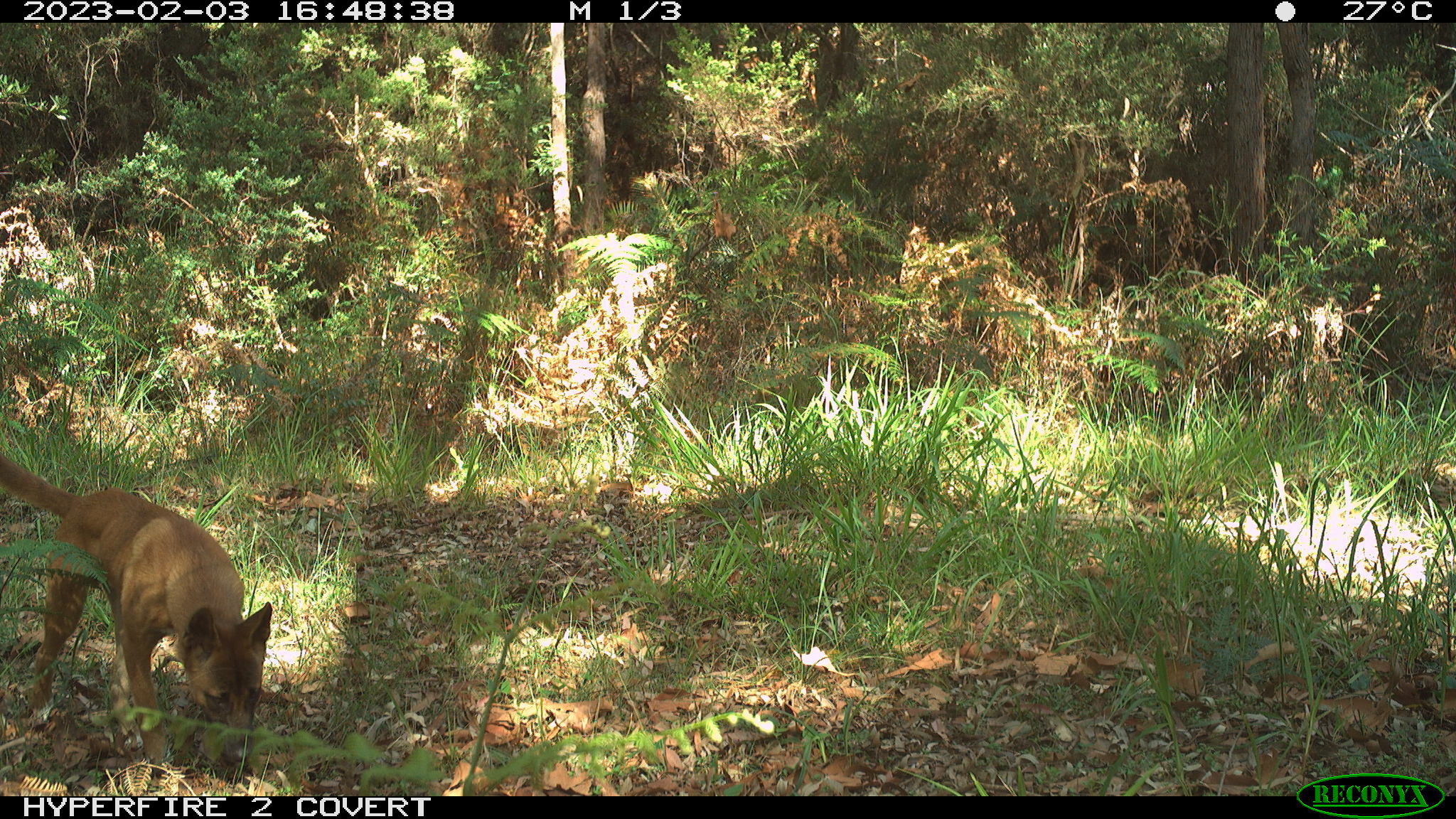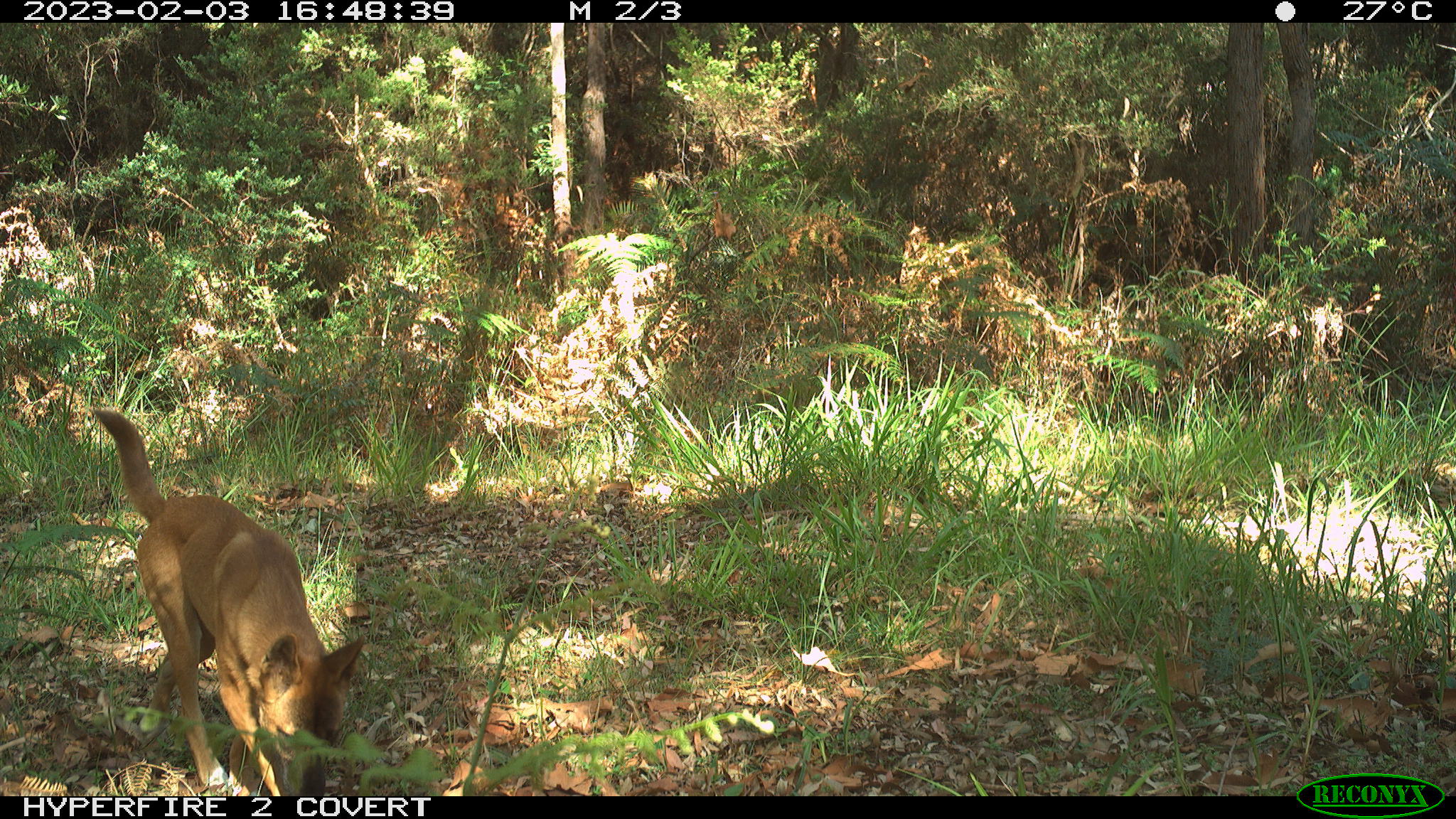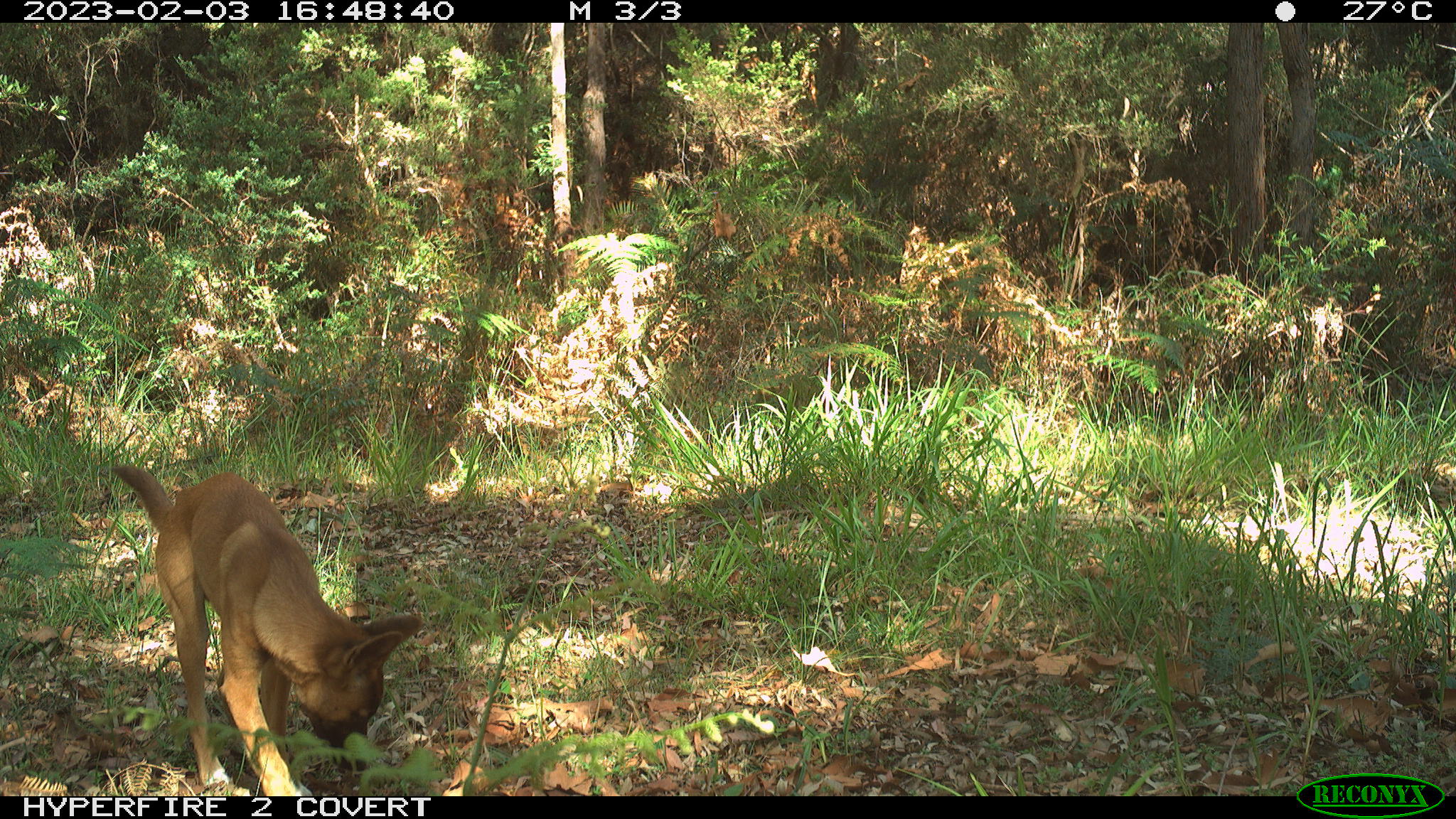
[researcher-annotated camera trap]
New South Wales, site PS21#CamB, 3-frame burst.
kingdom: Animalia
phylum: Chordata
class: Mammalia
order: Carnivora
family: Canidae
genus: Canis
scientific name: Canis familiaris dingo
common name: dingo